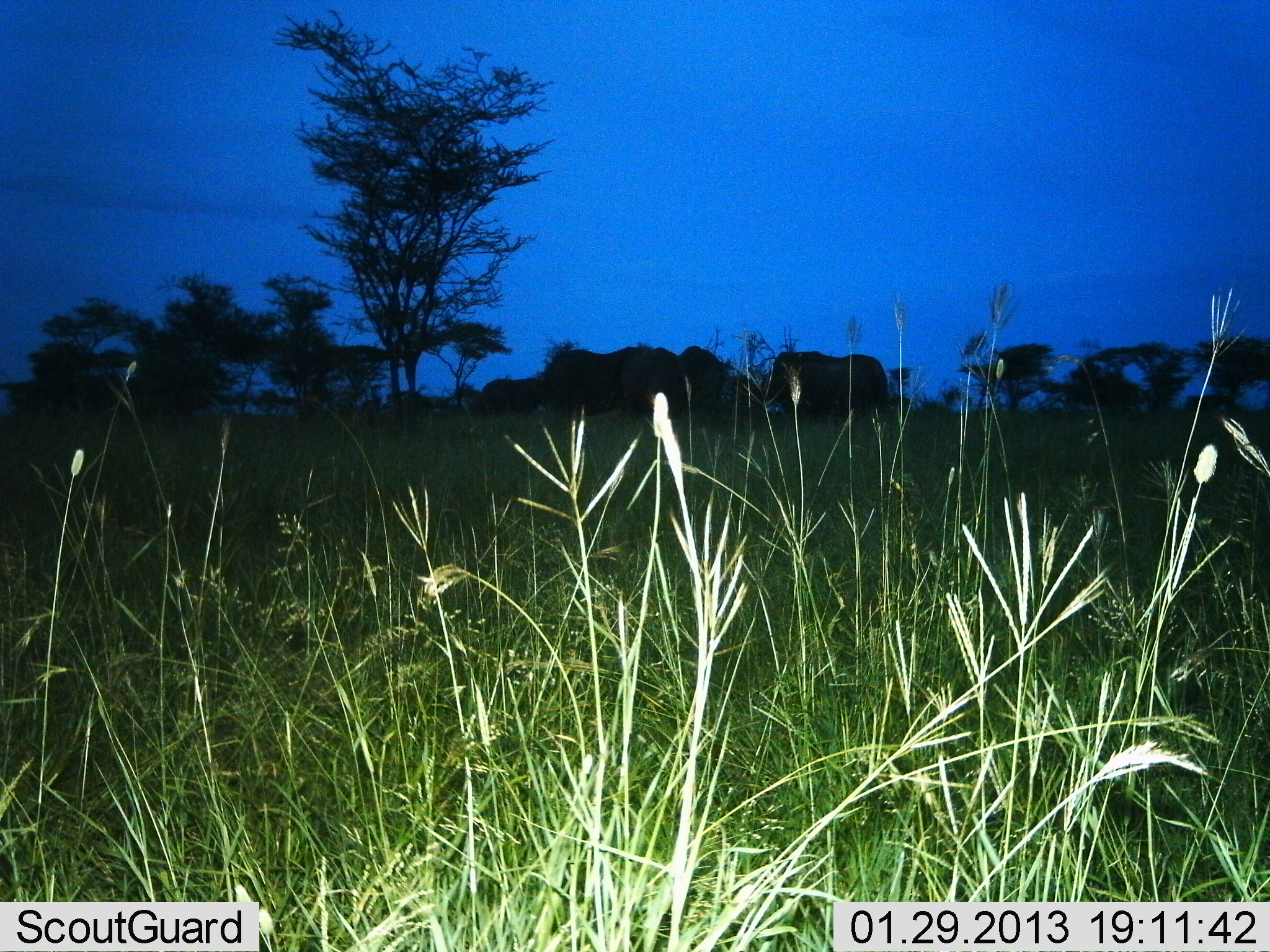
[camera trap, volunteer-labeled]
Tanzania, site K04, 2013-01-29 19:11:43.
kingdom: Animalia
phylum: Chordata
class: Mammalia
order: Proboscidea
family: Elephantidae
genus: Loxodonta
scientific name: Loxodonta africana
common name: african bush elephant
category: elephant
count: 3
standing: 85%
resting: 8%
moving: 8%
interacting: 23%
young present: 15%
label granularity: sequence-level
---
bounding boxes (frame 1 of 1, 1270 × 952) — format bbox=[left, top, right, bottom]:
animal: bbox=[764, 351, 889, 423]; bbox=[632, 346, 726, 420]; bbox=[547, 347, 637, 418]